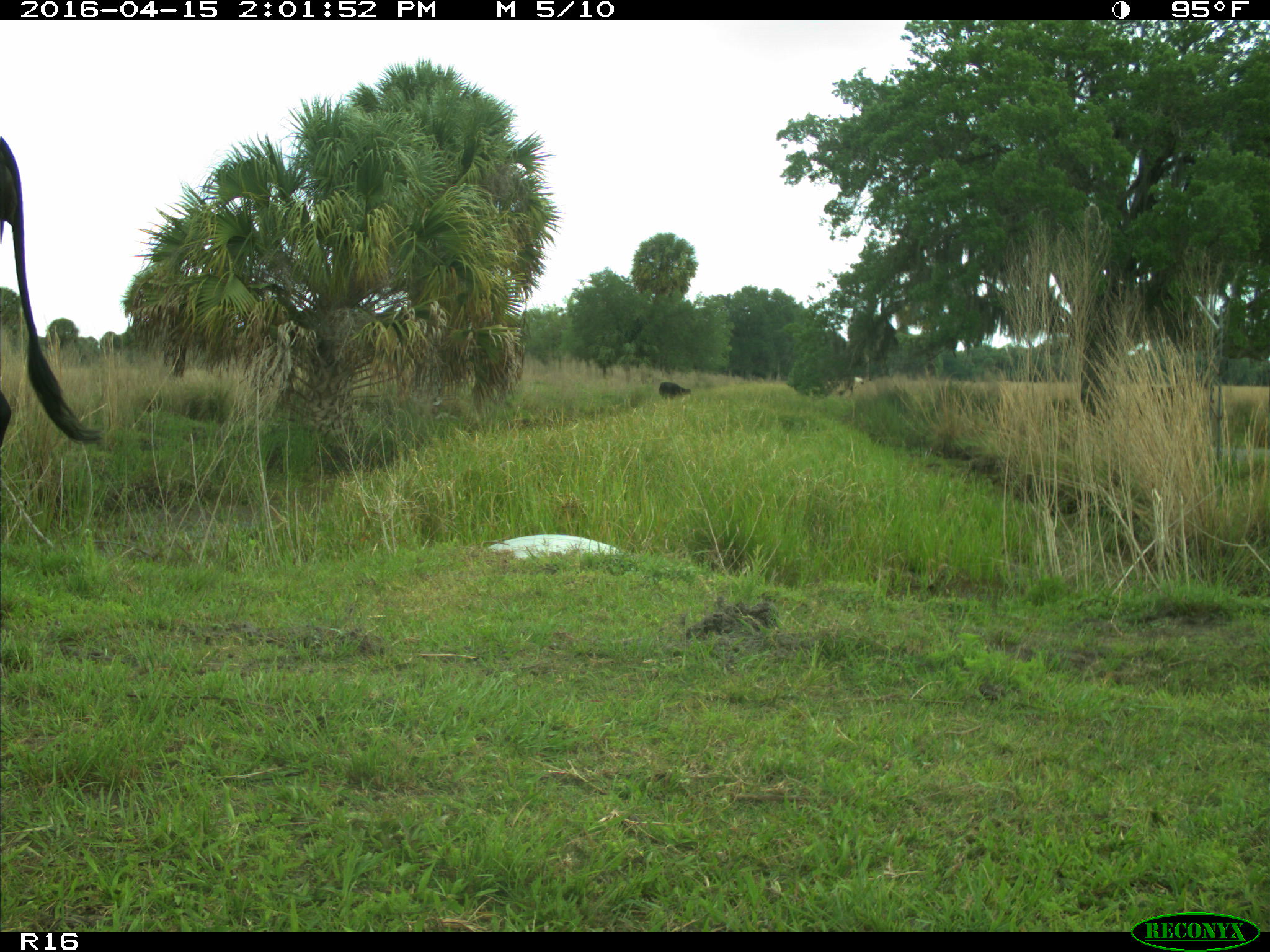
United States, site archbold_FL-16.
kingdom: Animalia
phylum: Chordata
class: Mammalia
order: Artiodactyla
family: Bovidae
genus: Bos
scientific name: Bos taurus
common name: domestic cow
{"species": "Bos taurus (domestic cow)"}